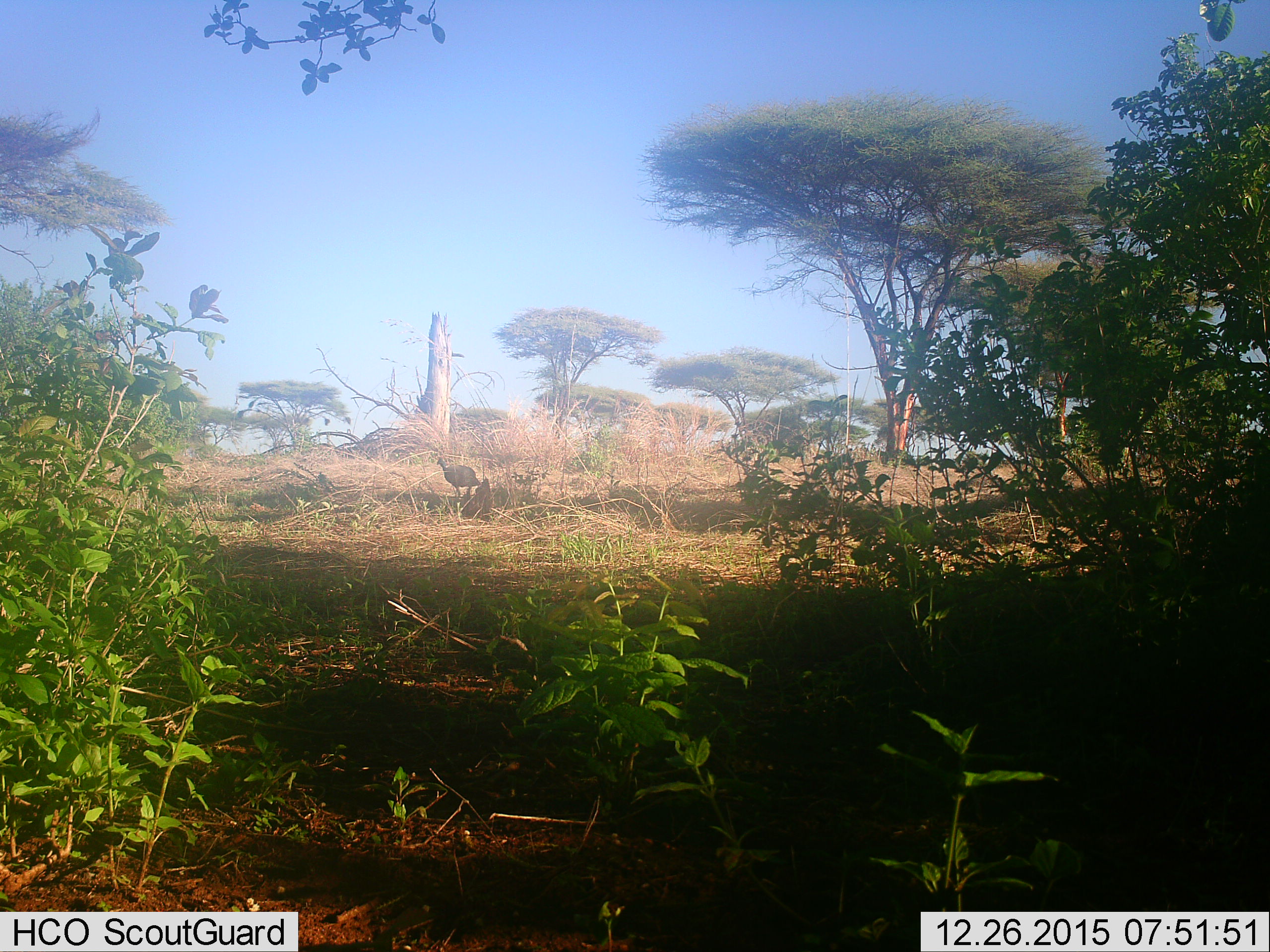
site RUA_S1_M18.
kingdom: Animalia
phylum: Chordata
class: Aves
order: Galliformes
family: Numididae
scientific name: Numididae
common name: guineafowl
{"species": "guineafowl (Numididae)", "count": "1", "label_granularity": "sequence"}